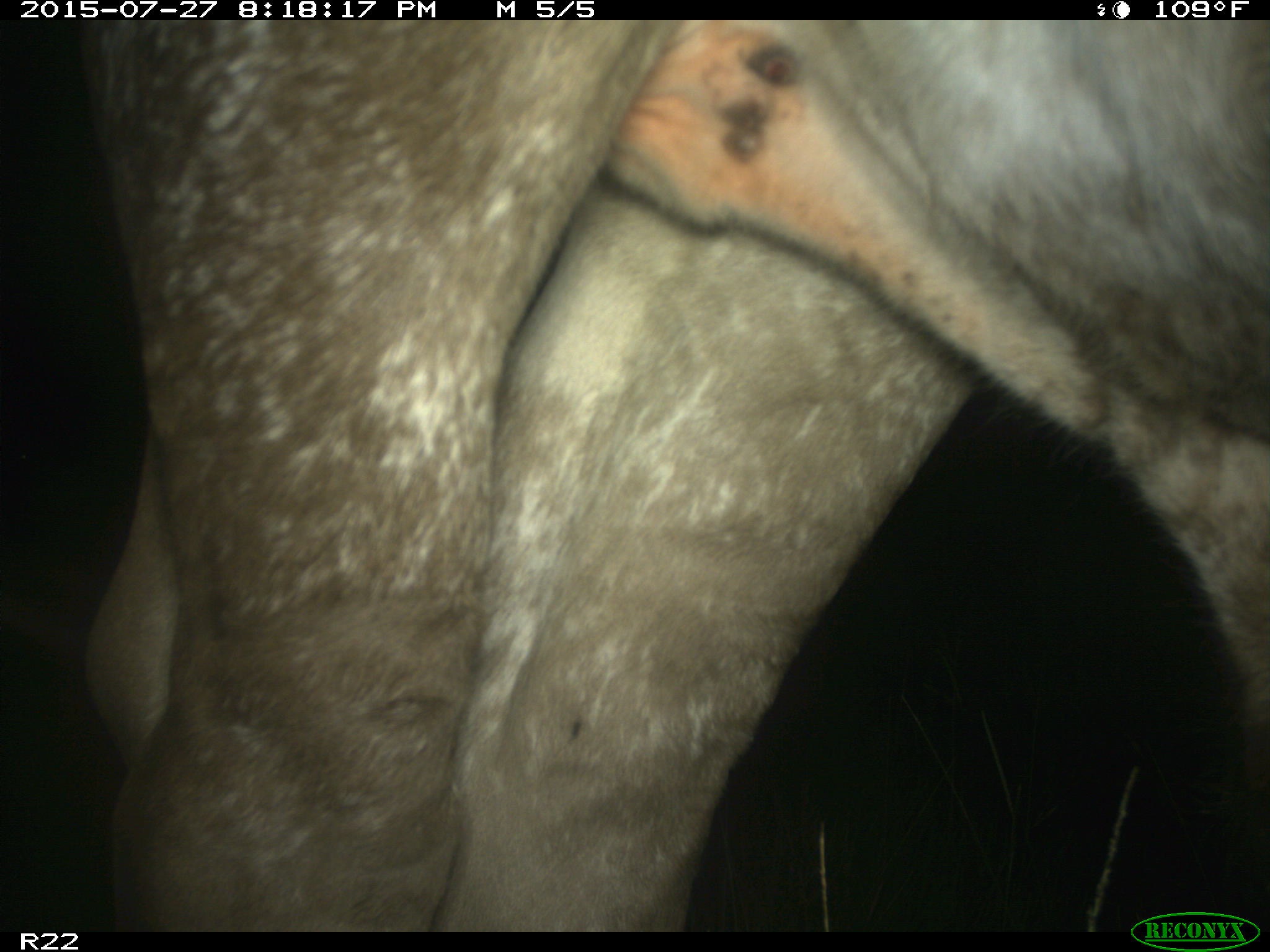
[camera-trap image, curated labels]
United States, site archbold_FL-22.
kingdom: Animalia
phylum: Chordata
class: Mammalia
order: Artiodactyla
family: Bovidae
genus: Bos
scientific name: Bos taurus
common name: domestic cow